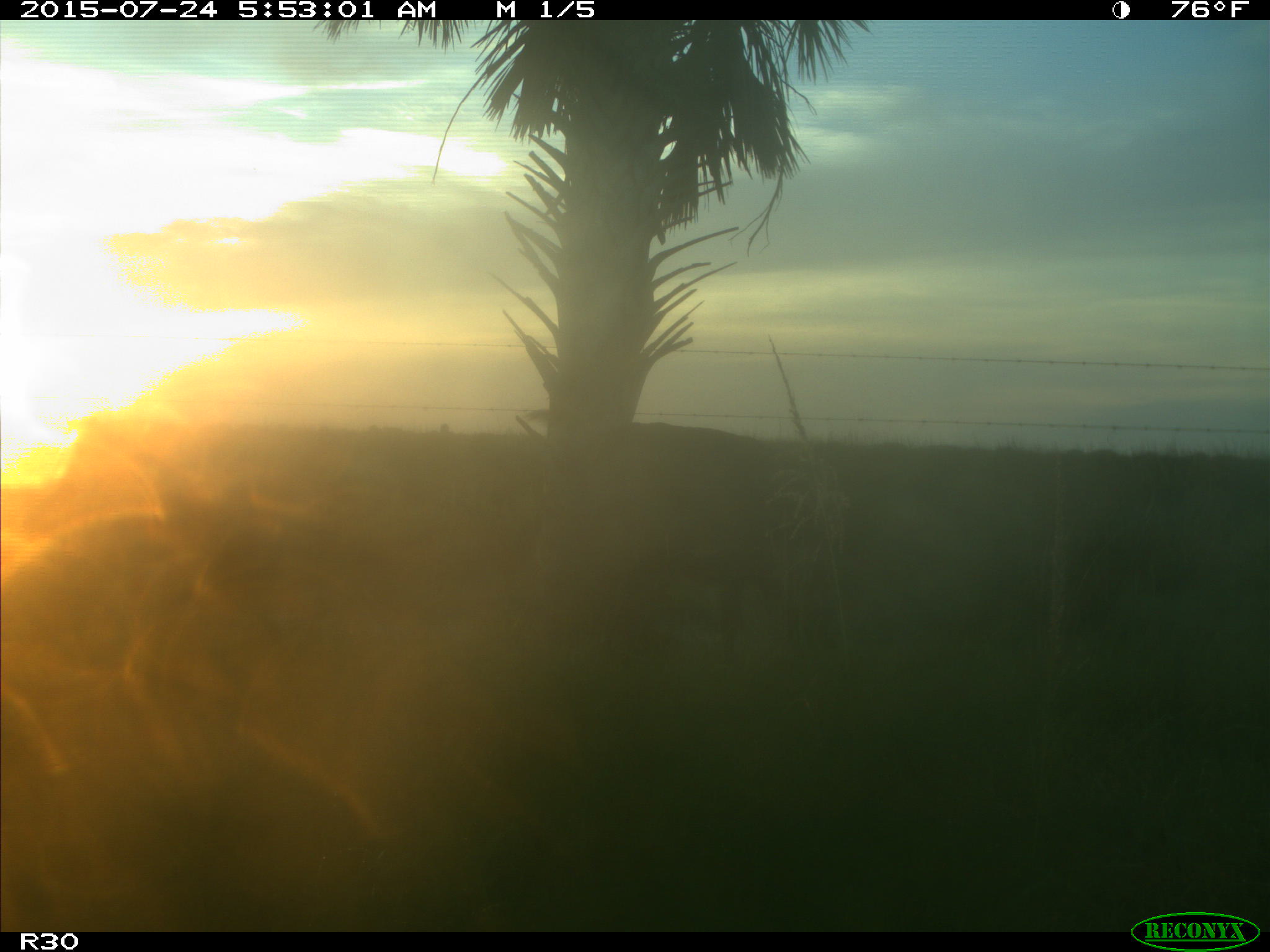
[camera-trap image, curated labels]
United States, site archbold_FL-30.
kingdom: Animalia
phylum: Chordata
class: Mammalia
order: Artiodactyla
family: Bovidae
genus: Bos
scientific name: Bos taurus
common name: domestic cow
Bos taurus (domestic cow).